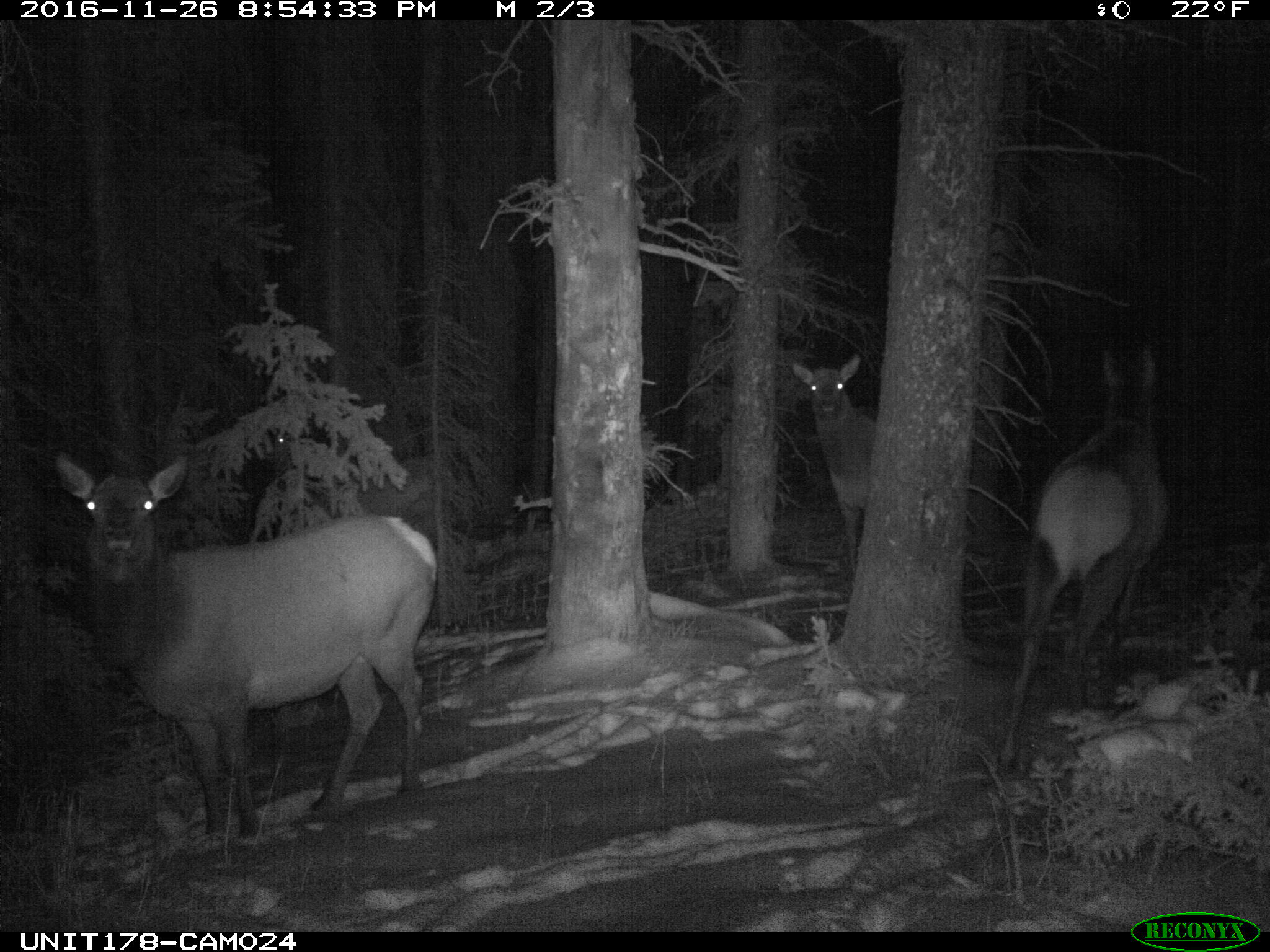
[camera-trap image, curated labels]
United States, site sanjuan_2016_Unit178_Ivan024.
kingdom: Animalia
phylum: Chordata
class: Mammalia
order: Artiodactyla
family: Cervidae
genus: Cervus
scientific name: Cervus elaphus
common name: red deer